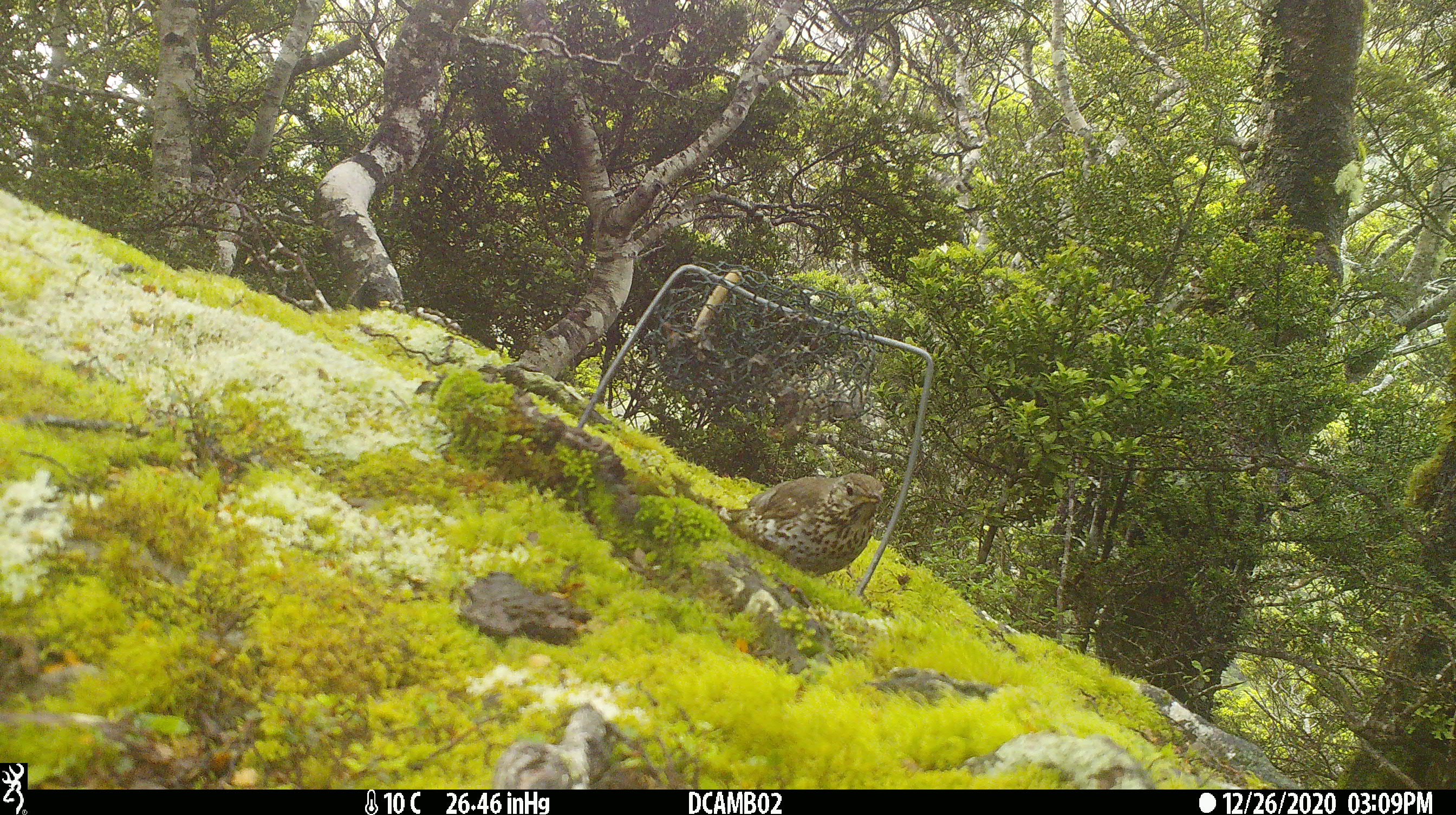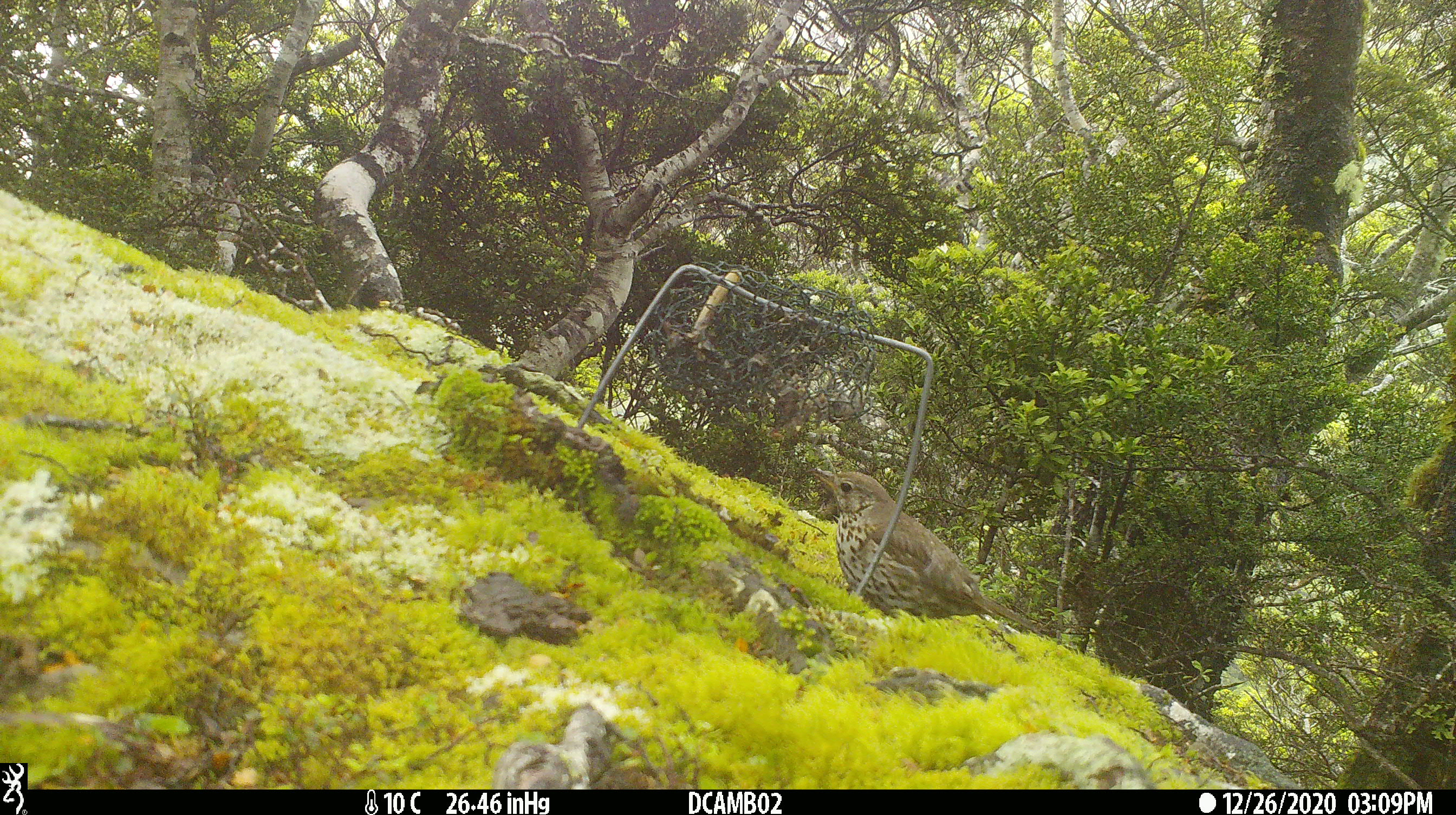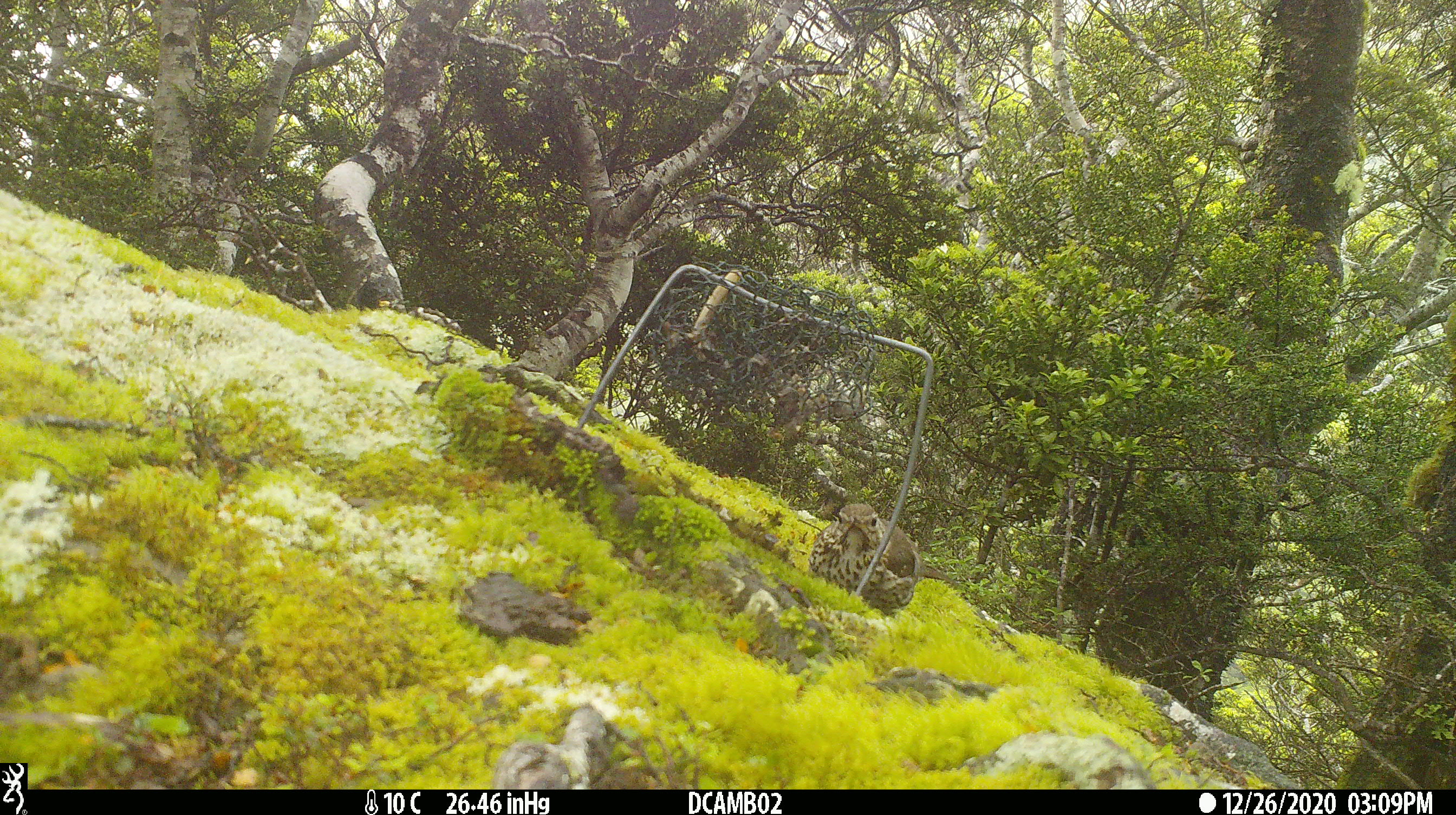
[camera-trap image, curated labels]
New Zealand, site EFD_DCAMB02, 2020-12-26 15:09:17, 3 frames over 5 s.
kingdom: Animalia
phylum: Chordata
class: Aves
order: Passeriformes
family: Turdidae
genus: Turdus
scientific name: Turdus philomelos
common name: song thrush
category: thrush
Thrush (song thrush) (Turdus philomelos).